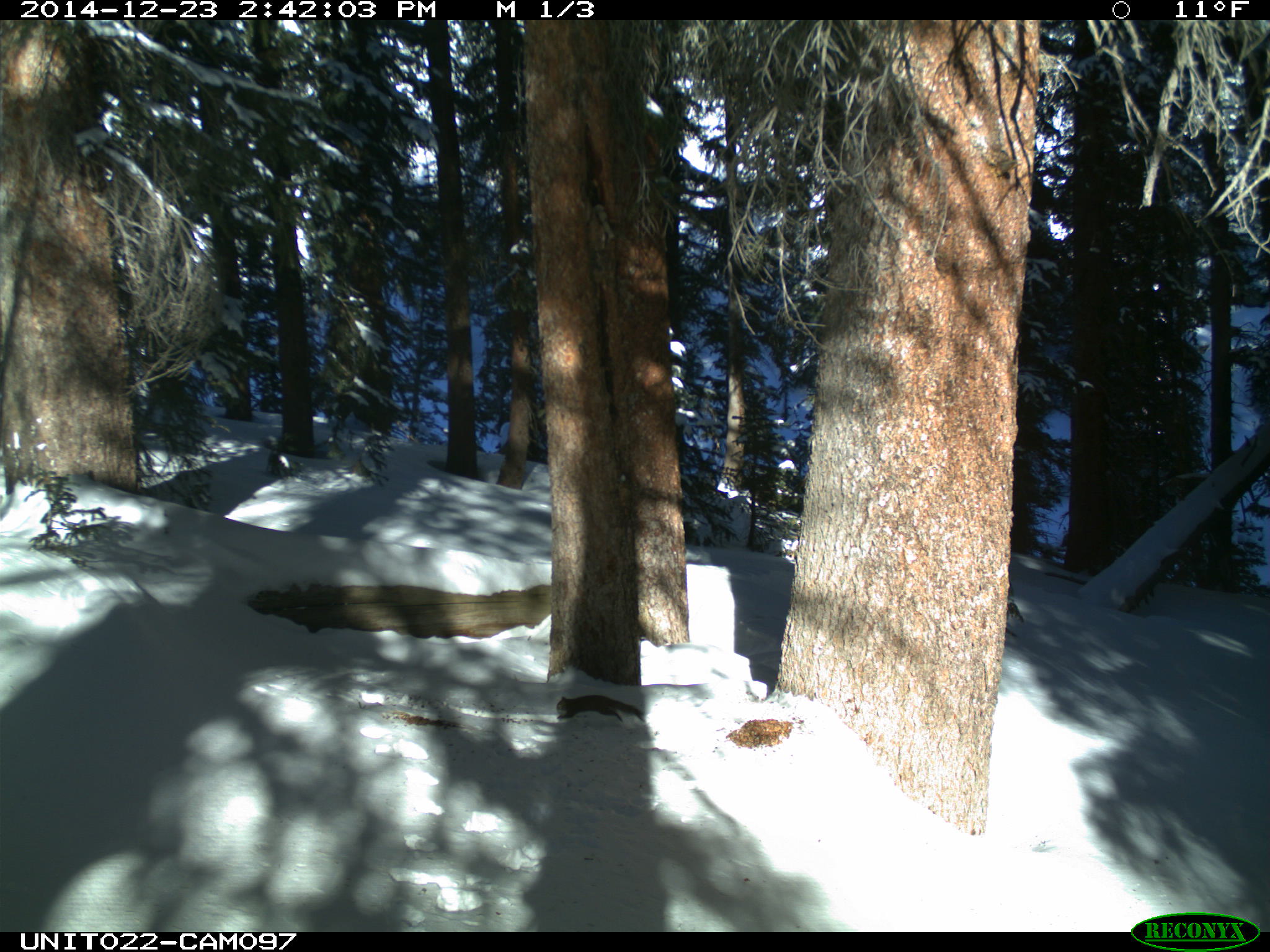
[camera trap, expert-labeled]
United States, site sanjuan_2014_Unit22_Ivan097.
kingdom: Animalia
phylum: Chordata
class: Mammalia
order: Rodentia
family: Sciuridae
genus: Tamiasciurus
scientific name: Tamiasciurus hudsonicus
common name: american red squirrel